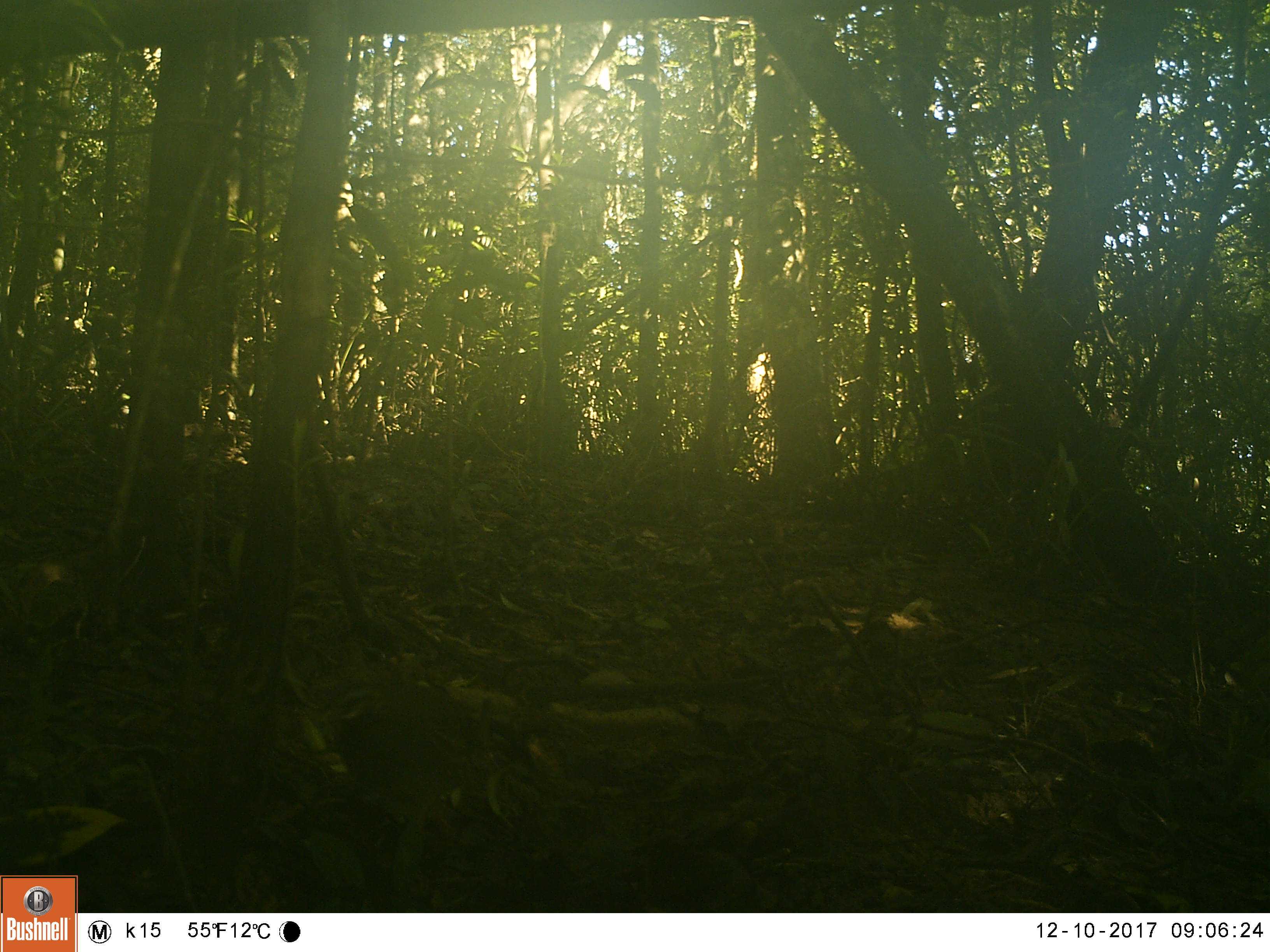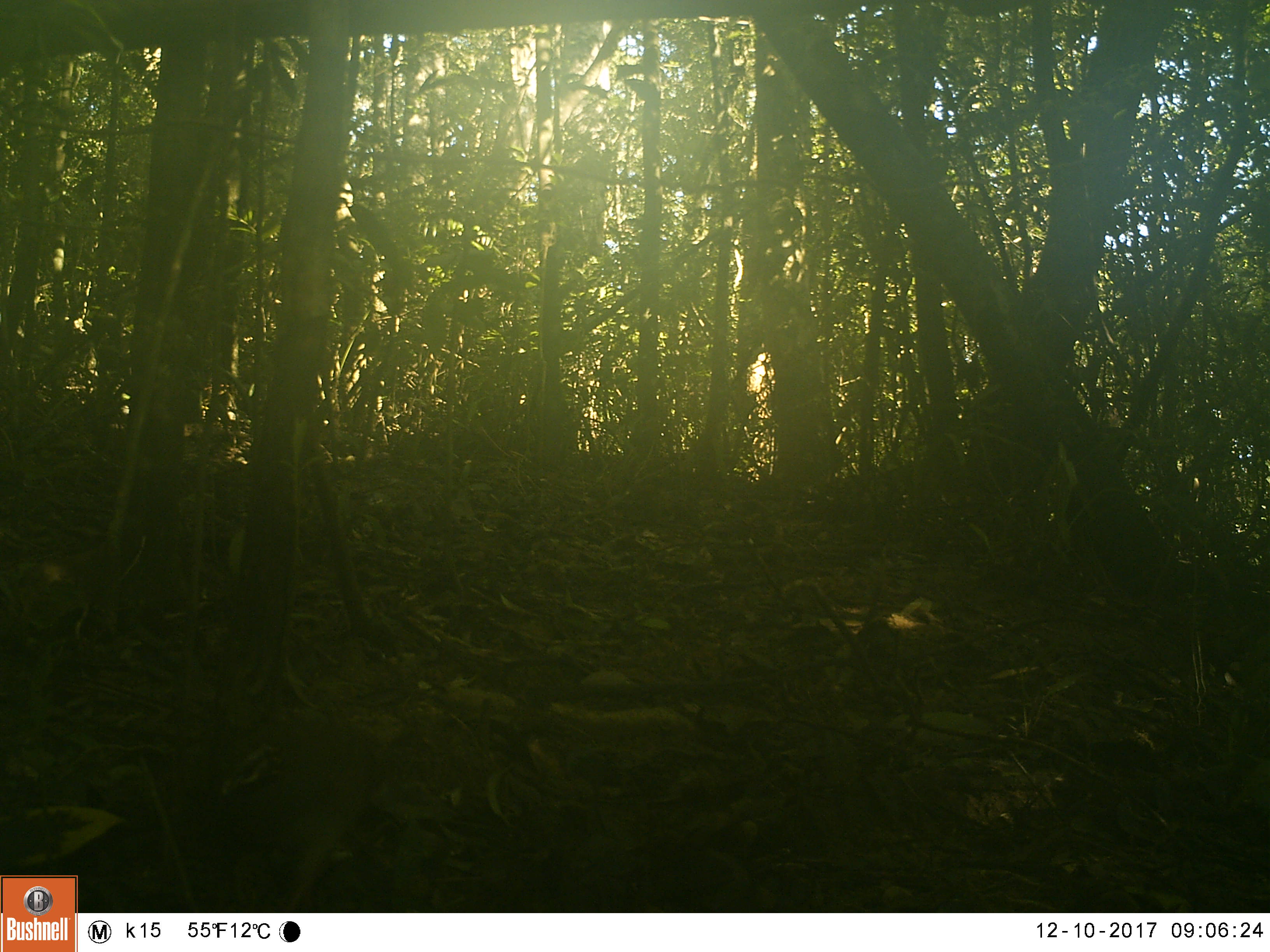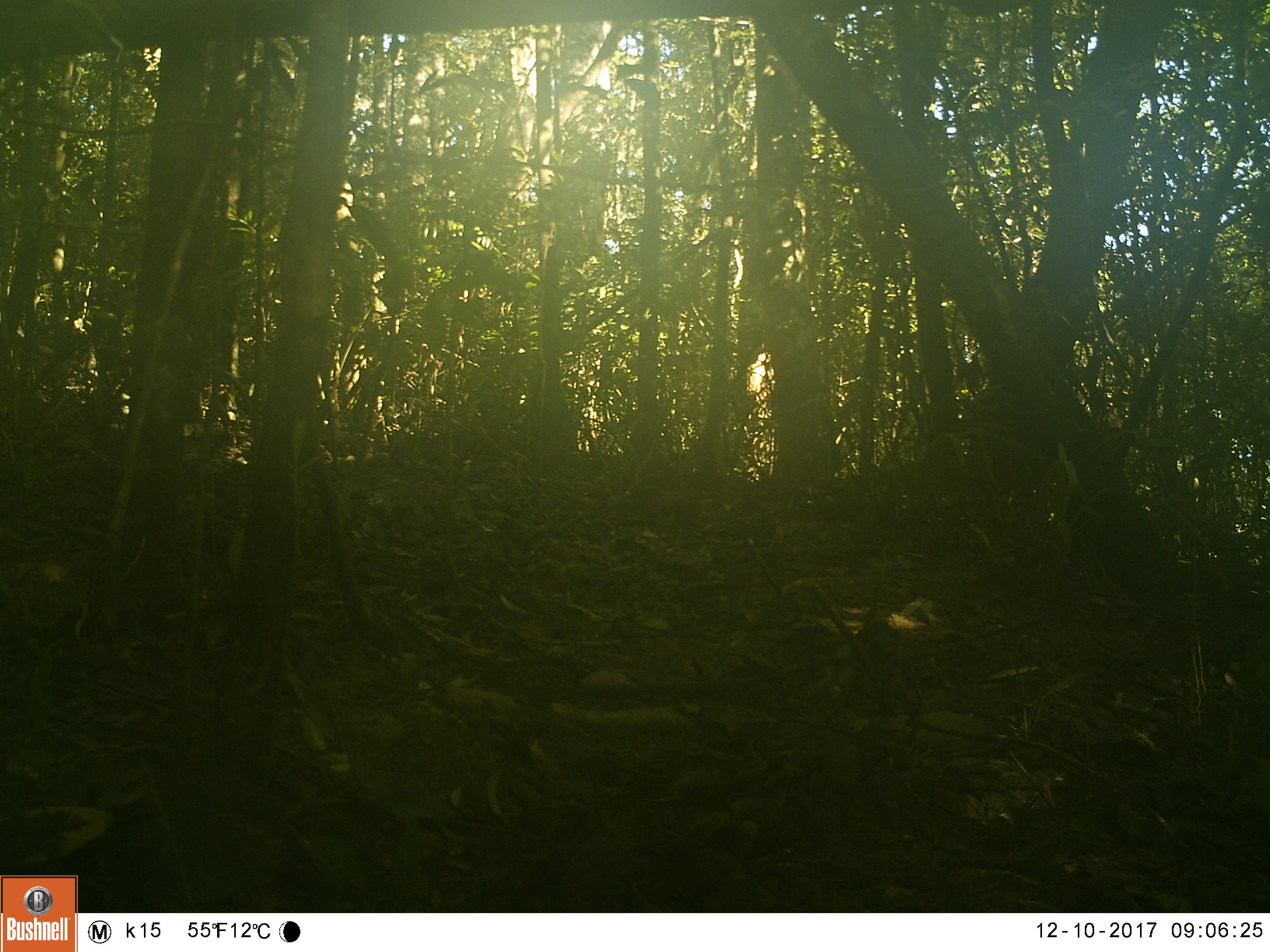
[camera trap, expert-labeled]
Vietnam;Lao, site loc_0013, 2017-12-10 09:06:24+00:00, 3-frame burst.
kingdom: Animalia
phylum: Chordata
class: Aves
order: Galliformes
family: Phasianidae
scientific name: Phasianidae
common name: partridge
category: unidentified partridge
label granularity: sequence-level